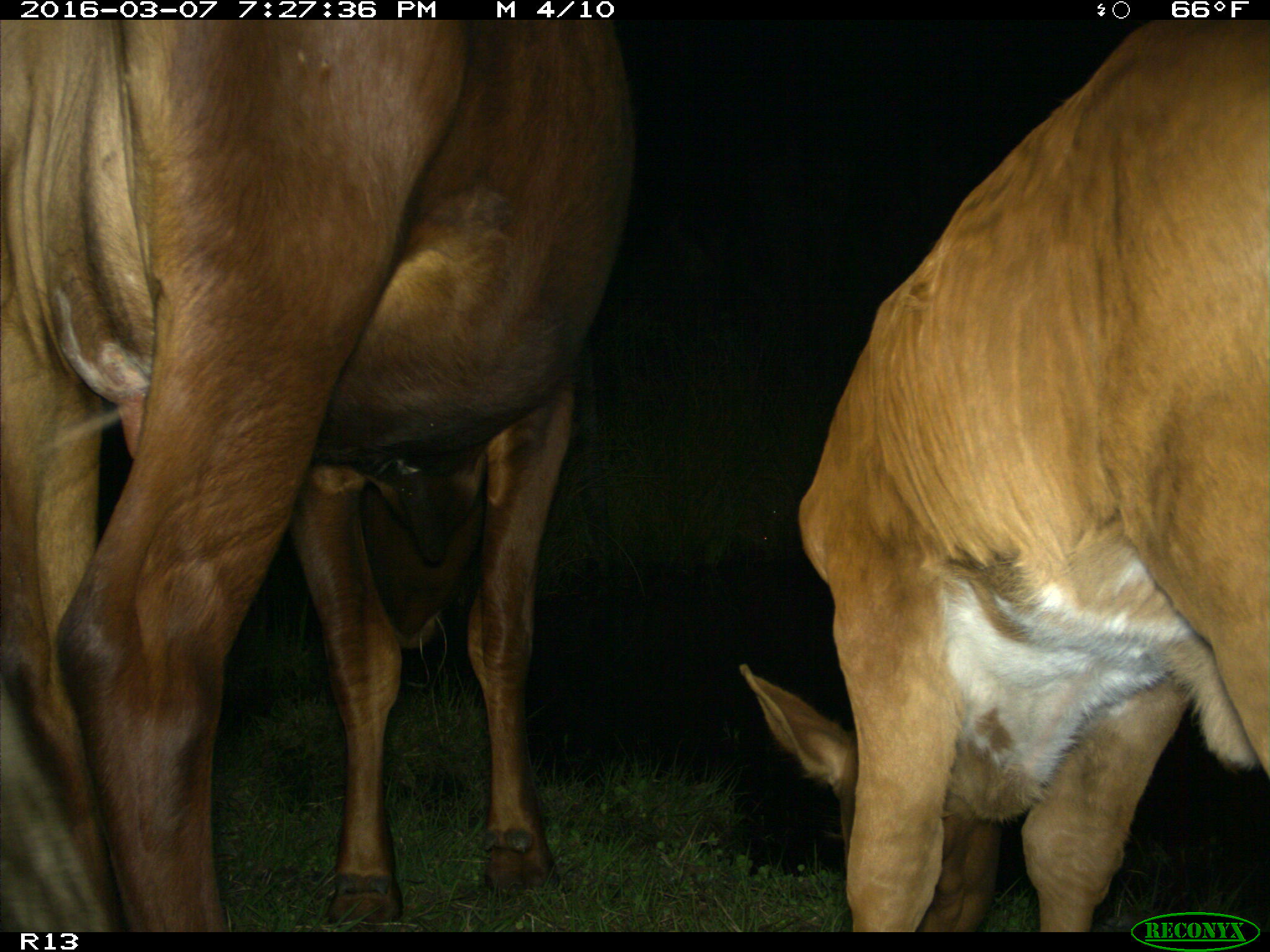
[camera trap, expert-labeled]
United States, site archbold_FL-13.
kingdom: Animalia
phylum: Chordata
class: Mammalia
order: Artiodactyla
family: Bovidae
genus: Bos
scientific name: Bos taurus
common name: domestic cow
Bos taurus (domestic cow).